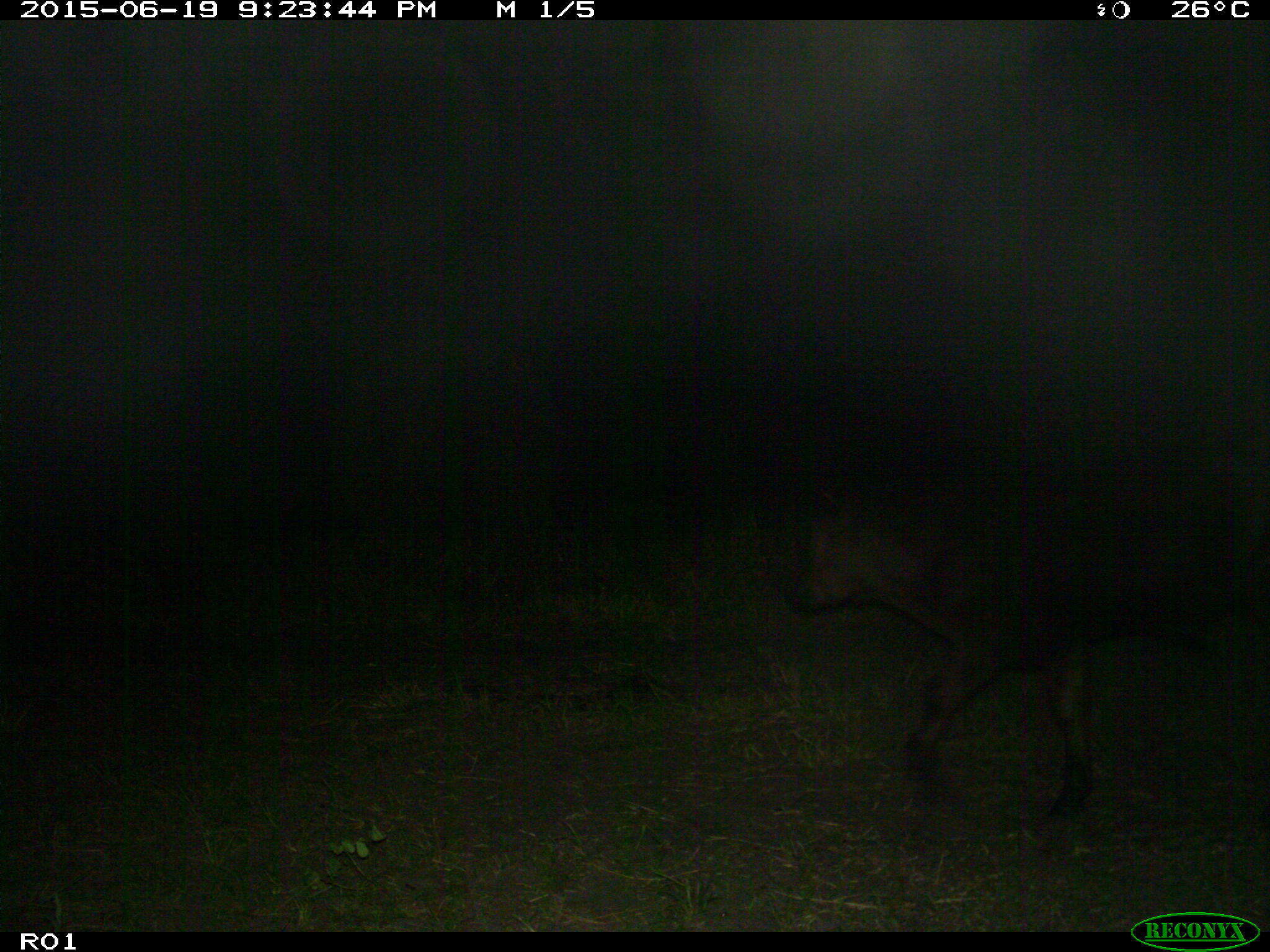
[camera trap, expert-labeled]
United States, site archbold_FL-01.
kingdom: Animalia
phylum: Chordata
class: Mammalia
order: Artiodactyla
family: Bovidae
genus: Bos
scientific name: Bos taurus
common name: domestic cow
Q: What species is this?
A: Bos taurus (domestic cow).